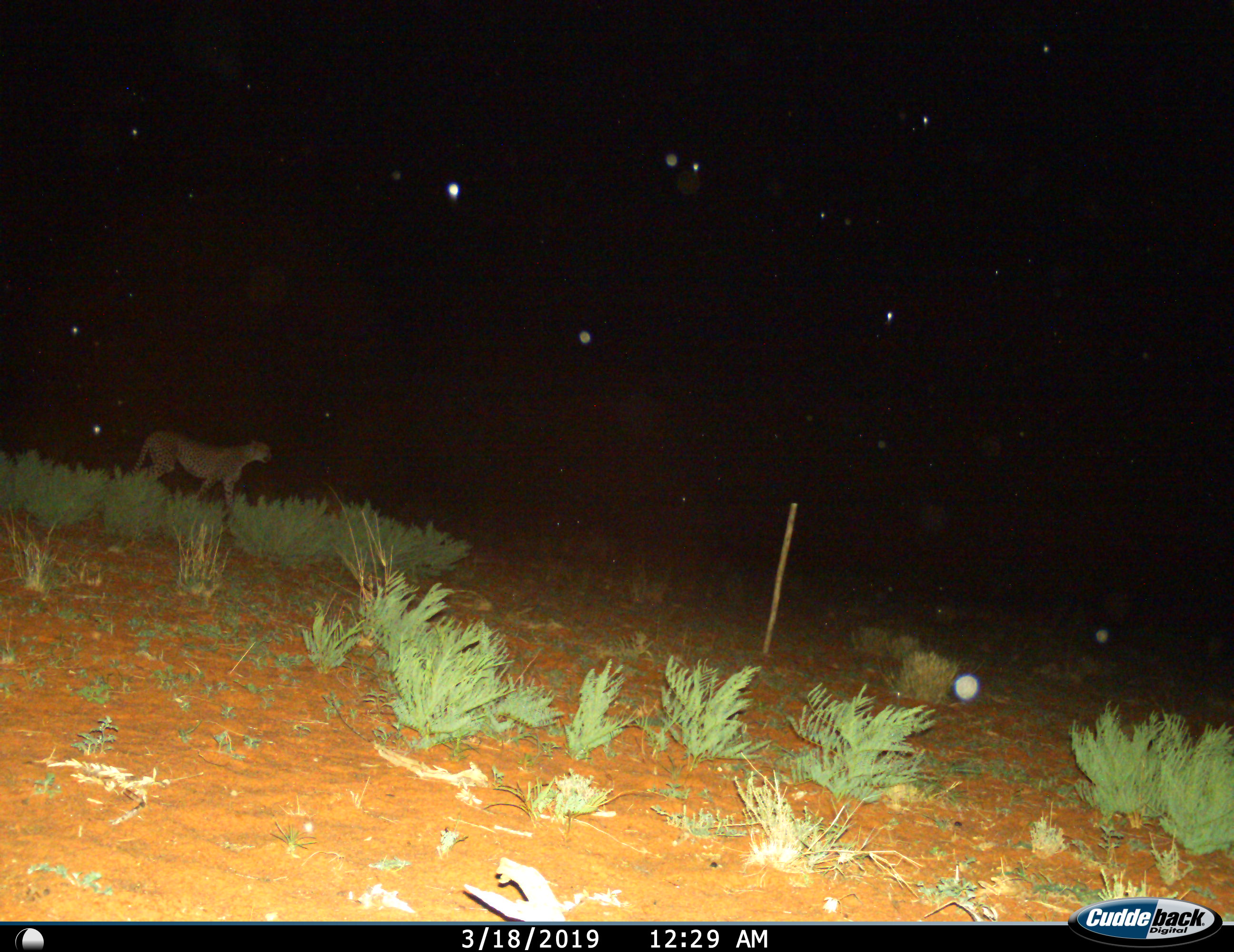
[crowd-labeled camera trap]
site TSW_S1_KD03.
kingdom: Animalia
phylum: Chordata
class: Mammalia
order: Carnivora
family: Felidae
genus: Acinonyx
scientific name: Acinonyx jubatus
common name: cheetah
Cheetah (Acinonyx jubatus), count 1. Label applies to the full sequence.